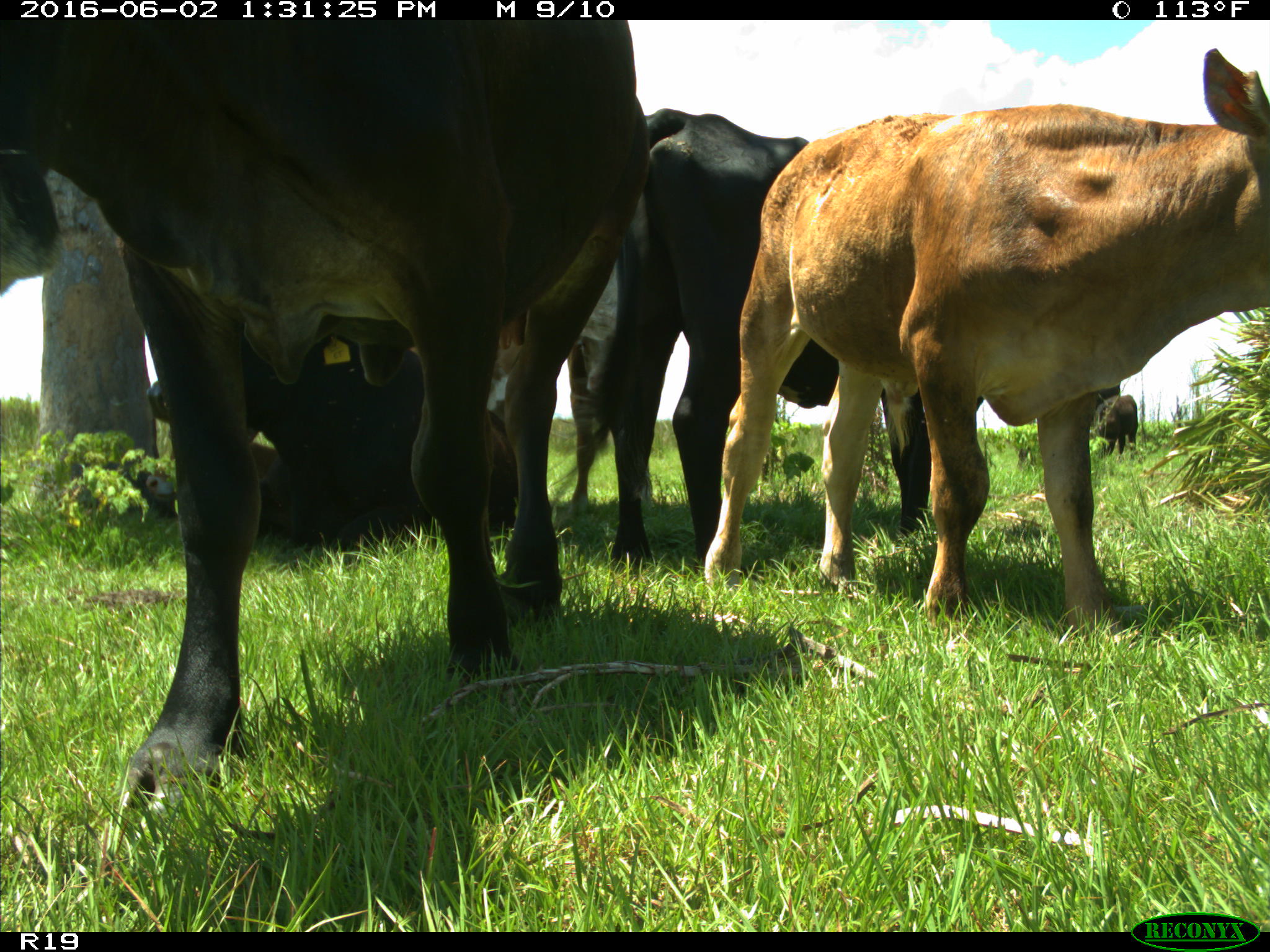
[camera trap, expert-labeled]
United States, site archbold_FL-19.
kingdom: Animalia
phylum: Chordata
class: Mammalia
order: Artiodactyla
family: Bovidae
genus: Bos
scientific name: Bos taurus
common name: domestic cow